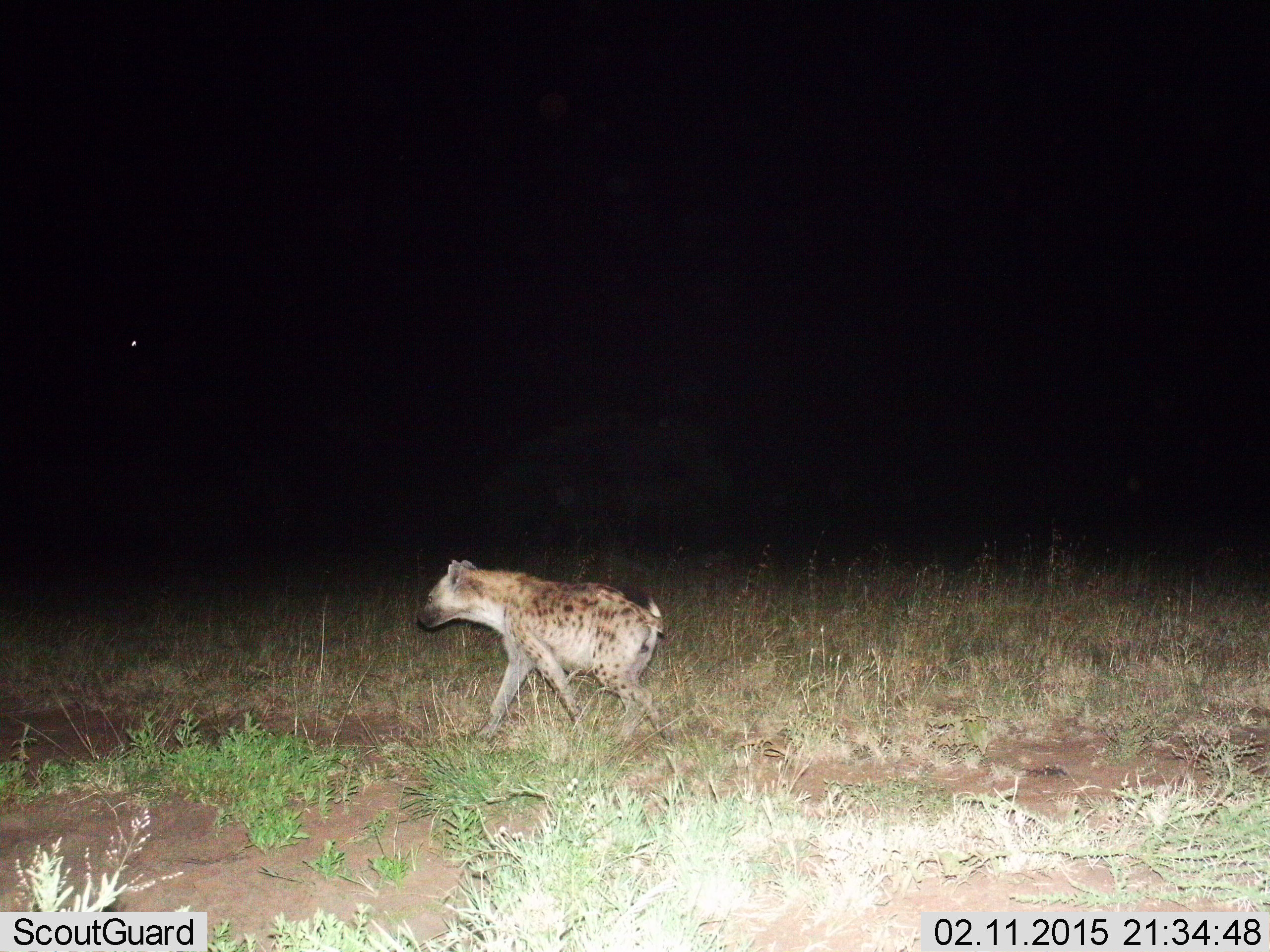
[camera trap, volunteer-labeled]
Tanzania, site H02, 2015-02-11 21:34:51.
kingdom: Animalia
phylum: Chordata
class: Mammalia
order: Carnivora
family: Hyaenidae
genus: Crocuta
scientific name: Crocuta crocuta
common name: spotted hyena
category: hyenaspotted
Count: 1.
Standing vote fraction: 10%.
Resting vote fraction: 0%.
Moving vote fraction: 100%.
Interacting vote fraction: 0%.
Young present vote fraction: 0%.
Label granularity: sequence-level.